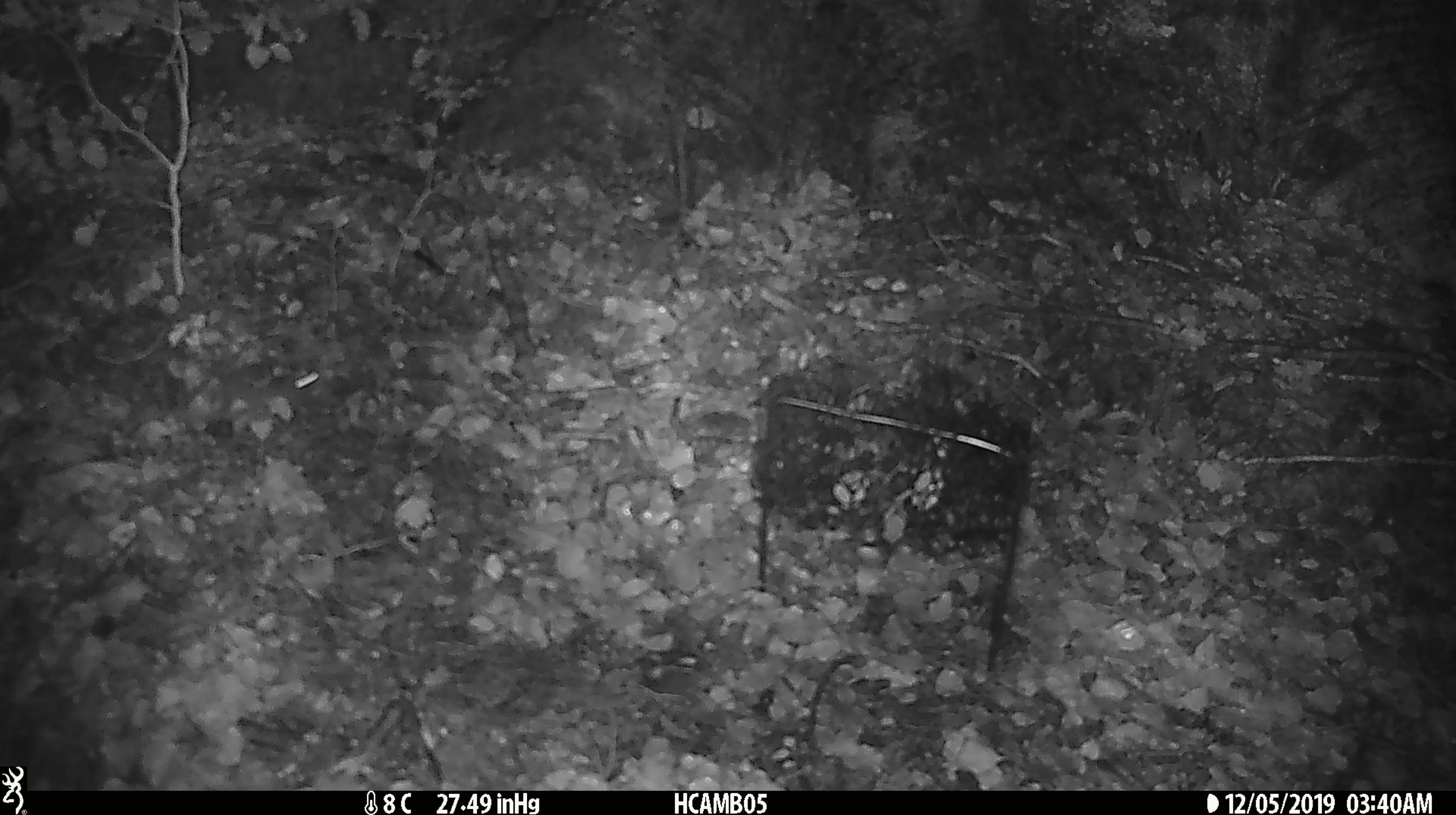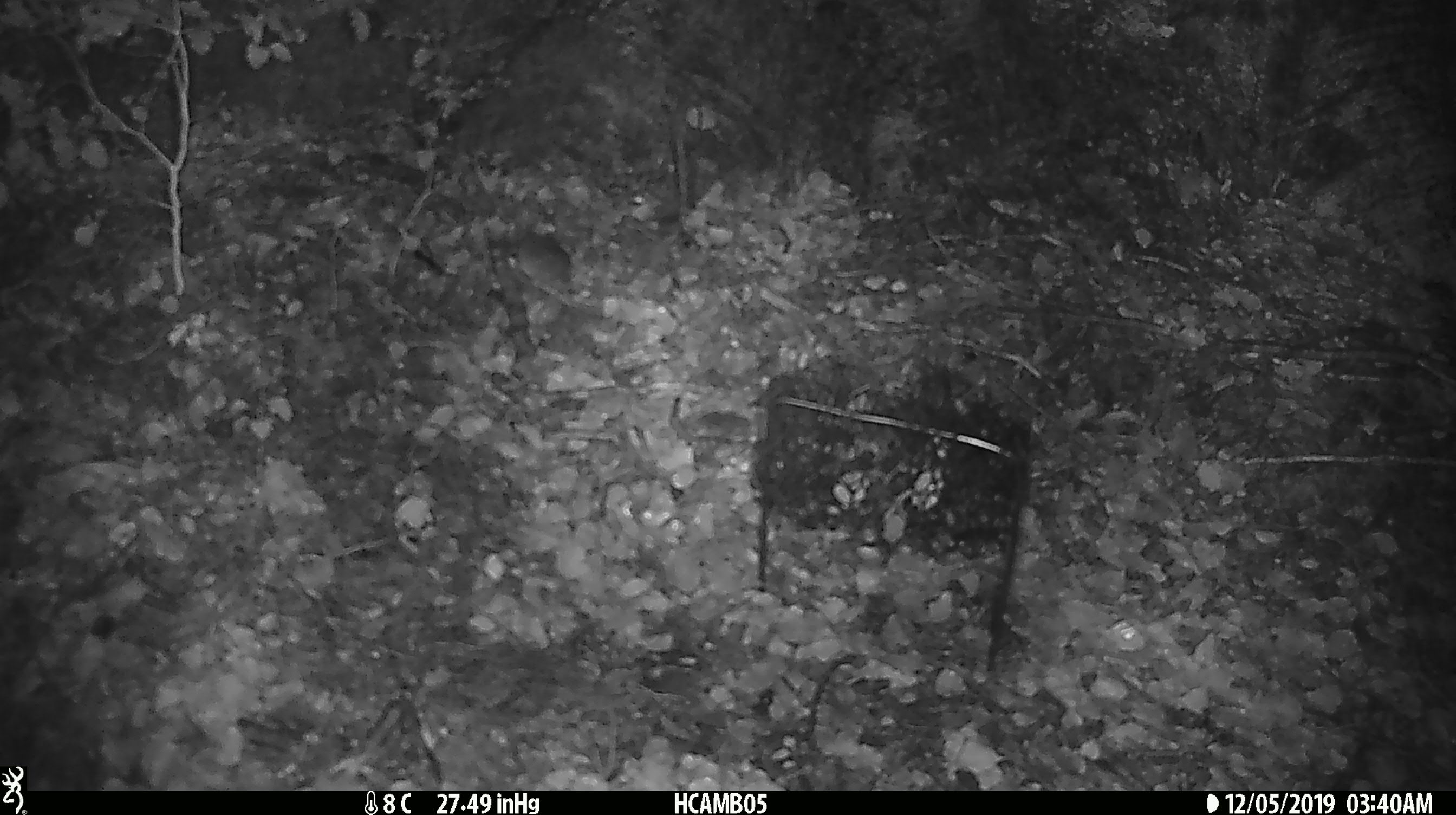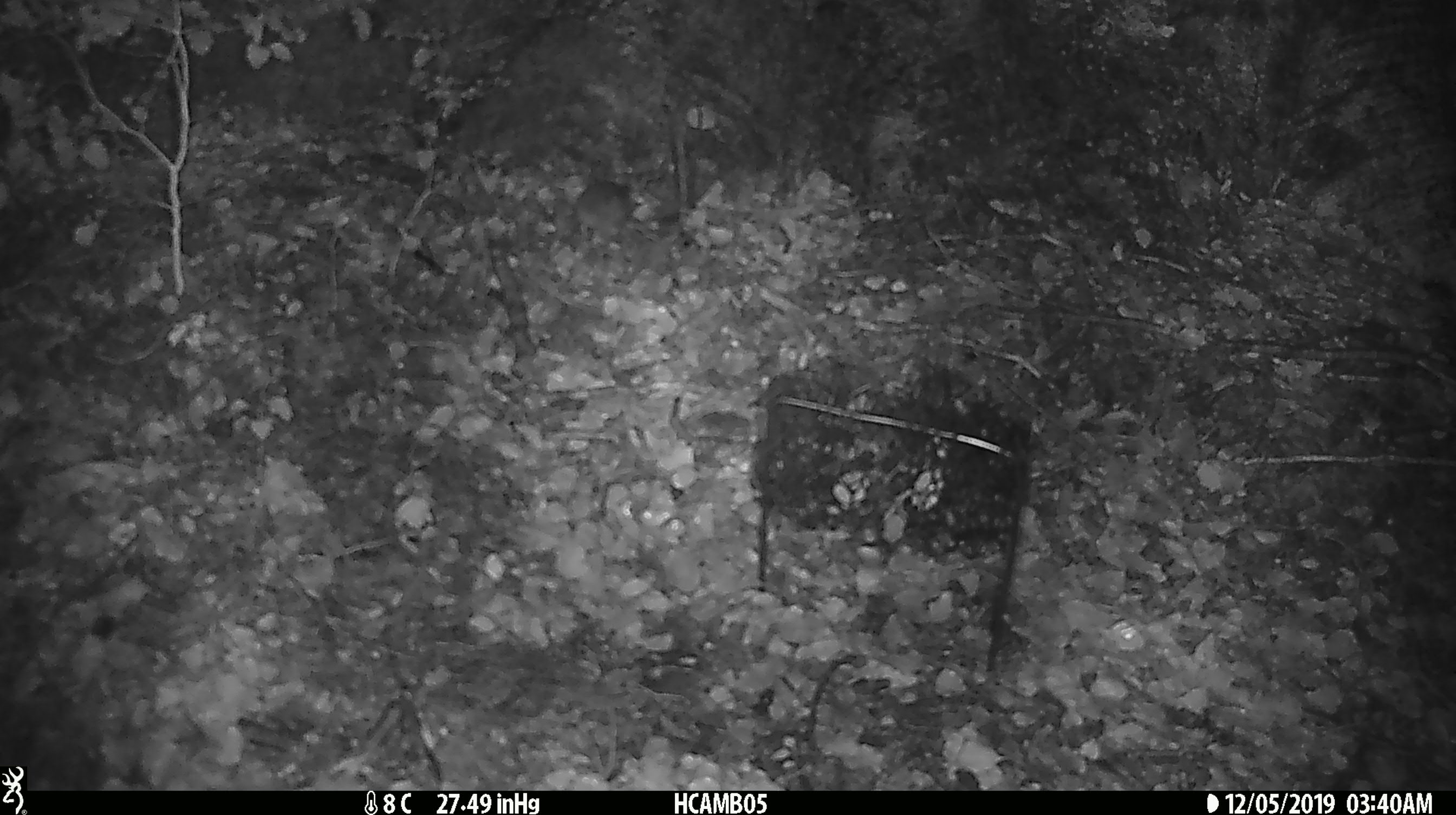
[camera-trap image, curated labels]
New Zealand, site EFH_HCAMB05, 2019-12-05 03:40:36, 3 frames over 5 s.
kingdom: Animalia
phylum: Chordata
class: Mammalia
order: Rodentia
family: Muridae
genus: Mus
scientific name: Mus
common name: mouse